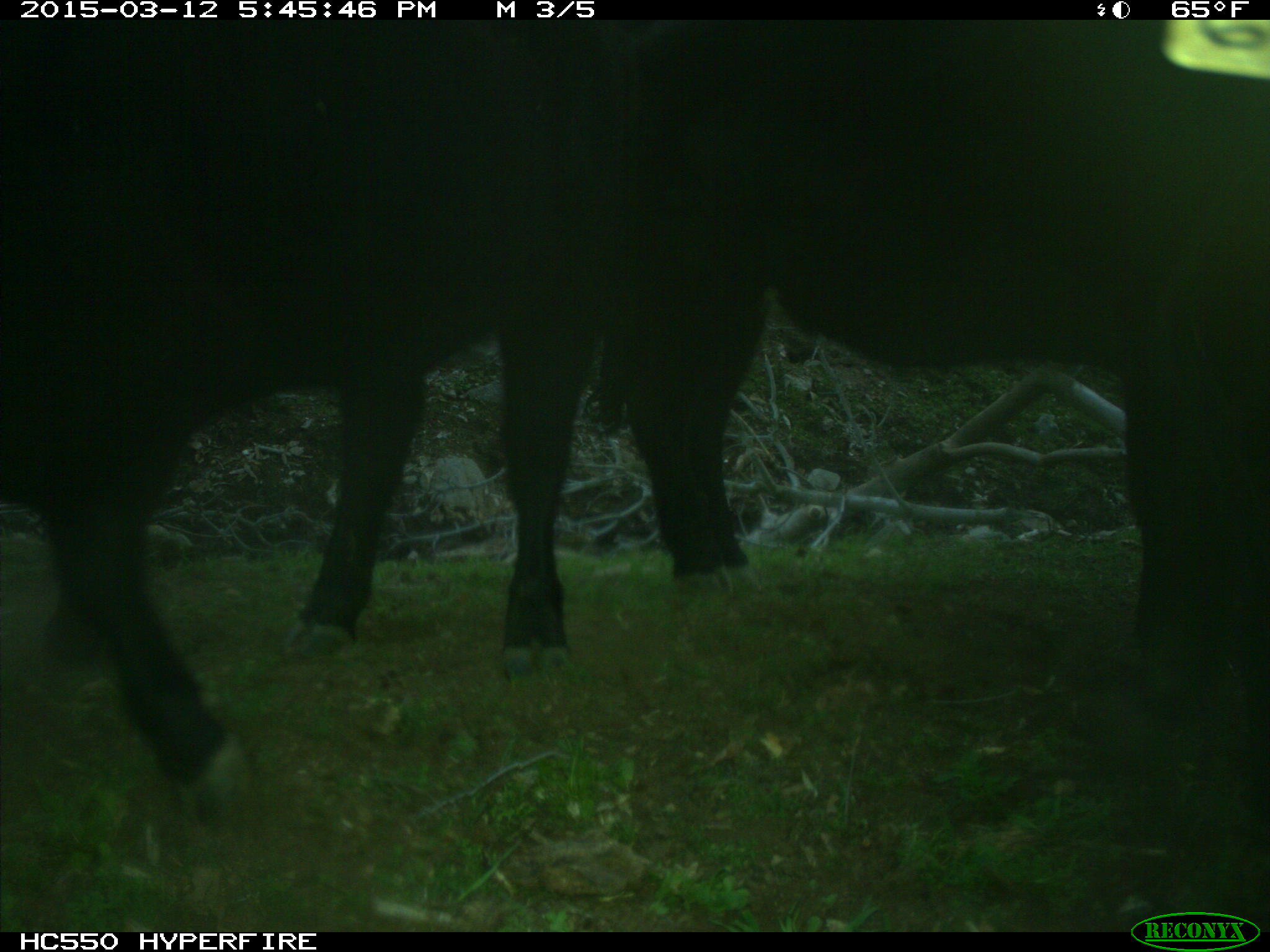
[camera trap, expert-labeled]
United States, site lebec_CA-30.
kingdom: Animalia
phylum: Chordata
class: Mammalia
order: Artiodactyla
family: Bovidae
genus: Bos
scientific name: Bos taurus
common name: domestic cow